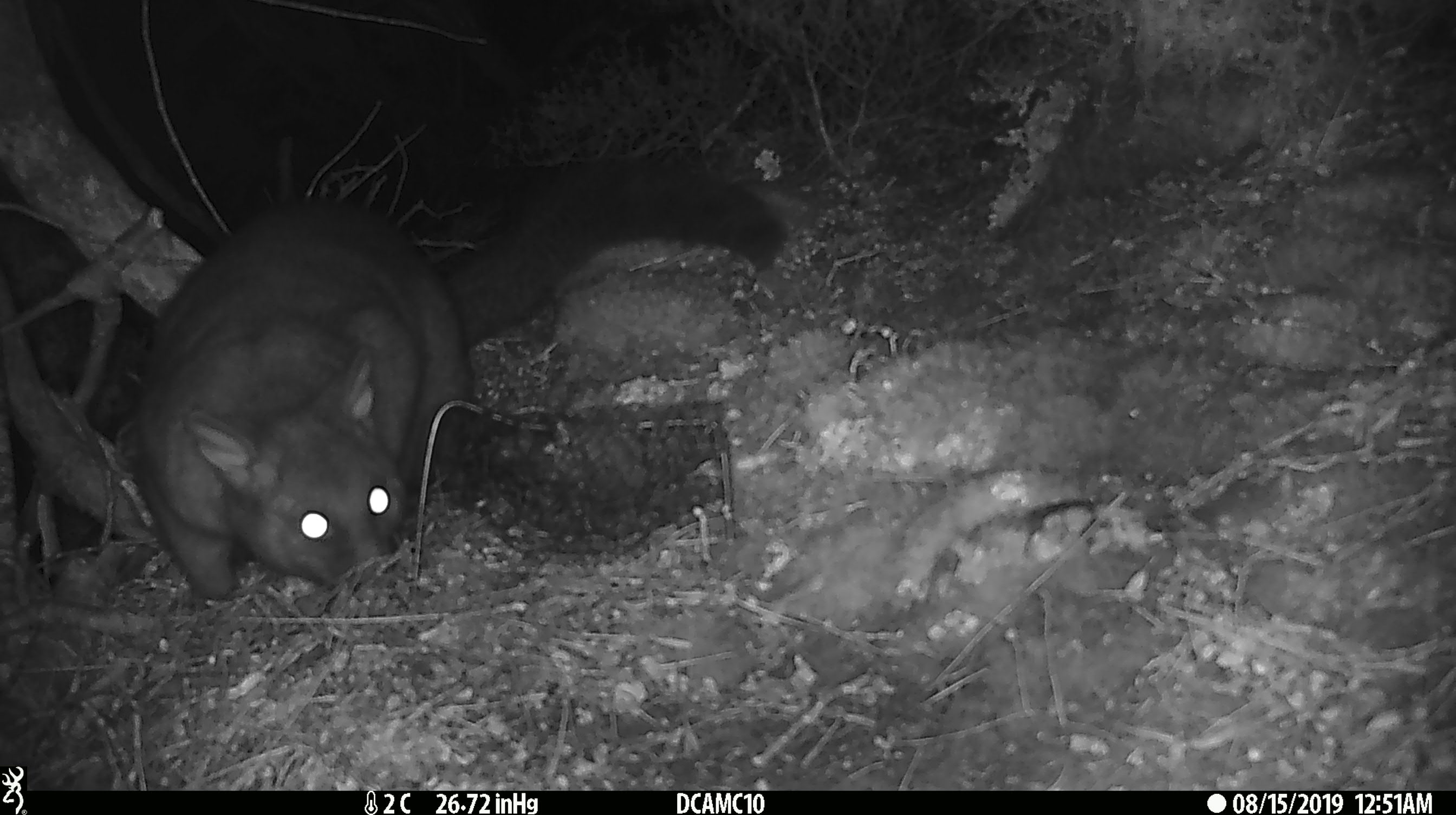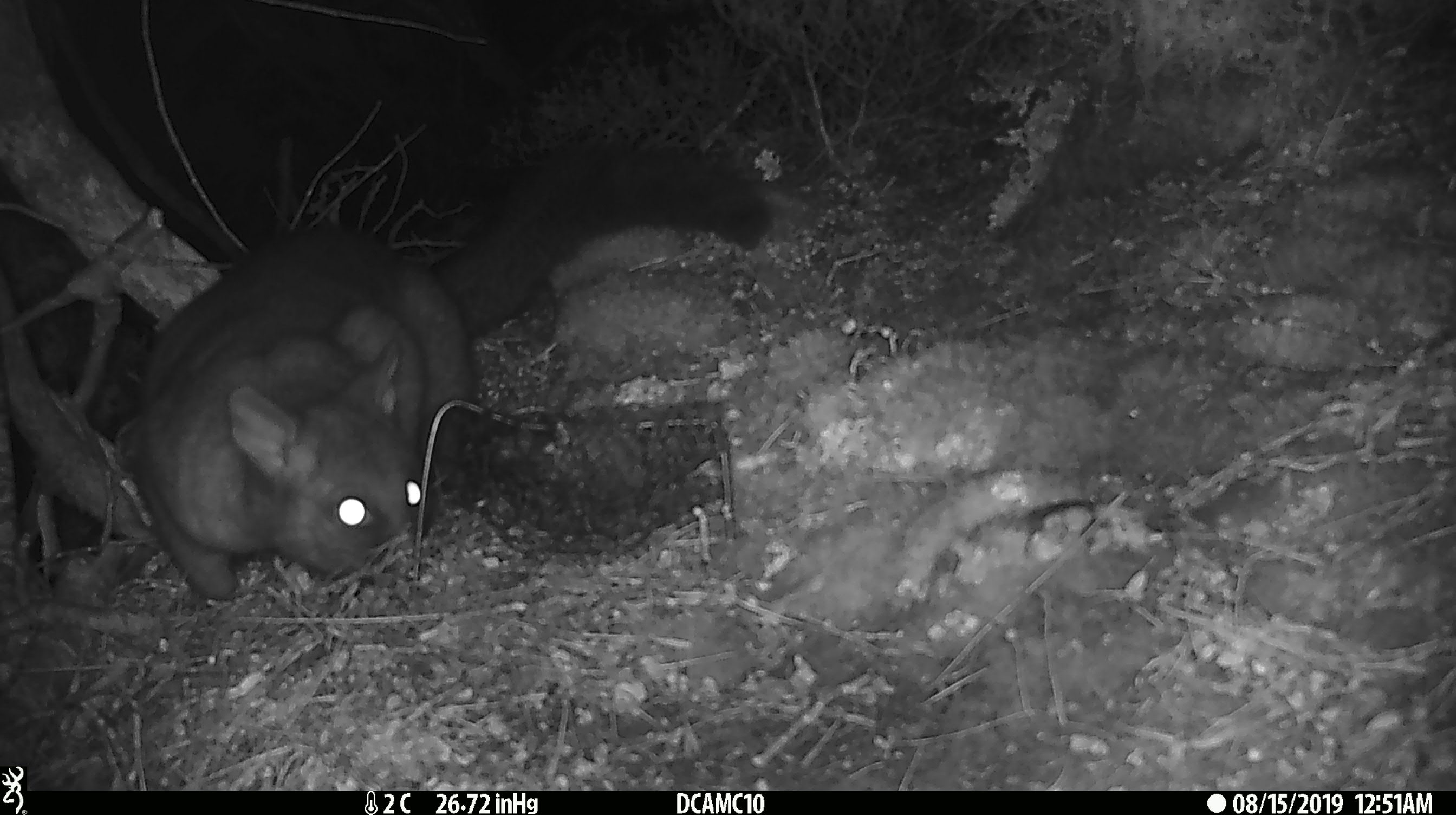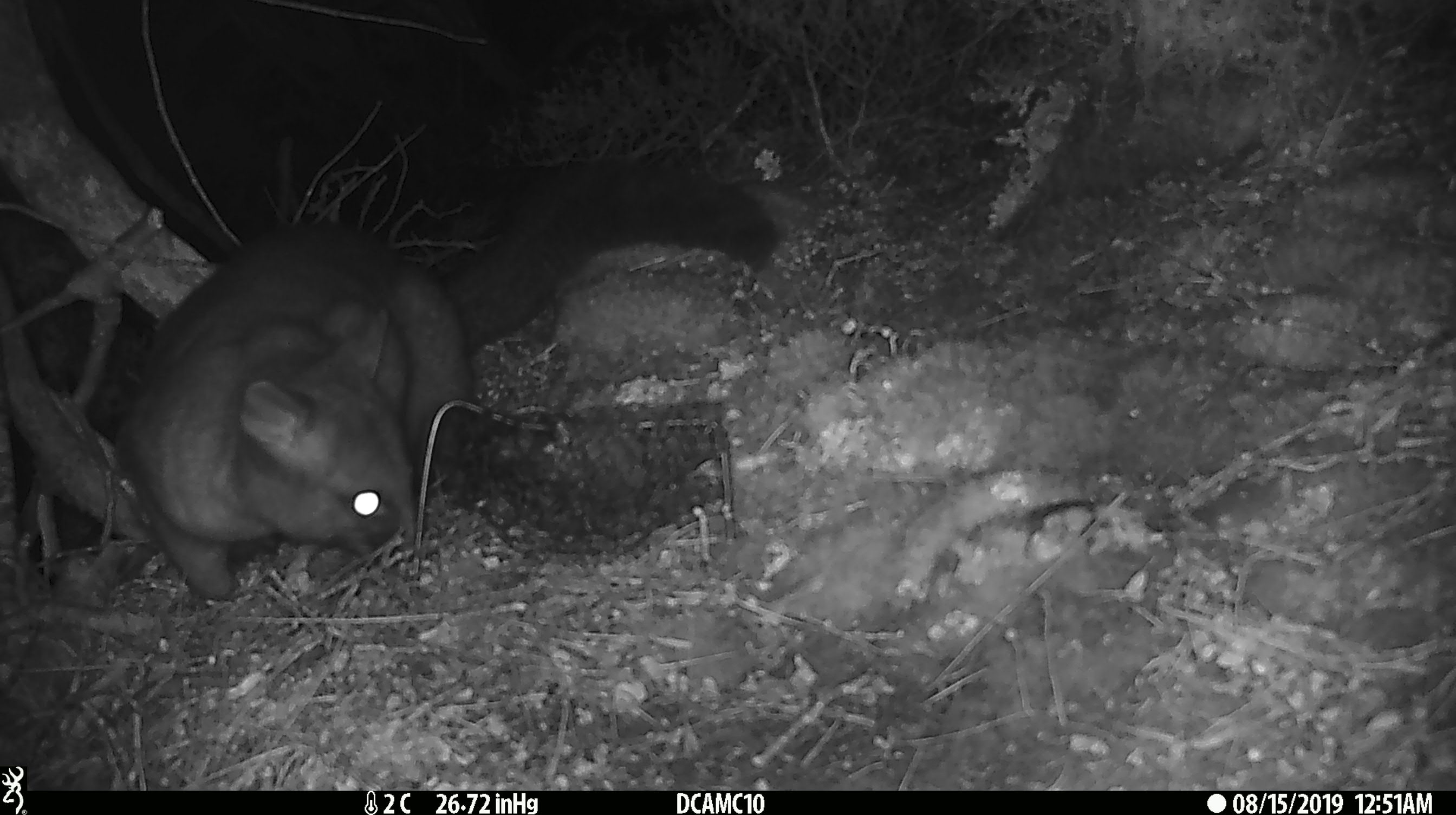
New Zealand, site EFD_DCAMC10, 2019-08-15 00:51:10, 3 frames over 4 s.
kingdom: Animalia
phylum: Chordata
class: Mammalia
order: Diprotodontia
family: Phalangeridae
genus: Trichosurus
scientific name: Trichosurus vulpecula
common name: common brushtail possum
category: possum